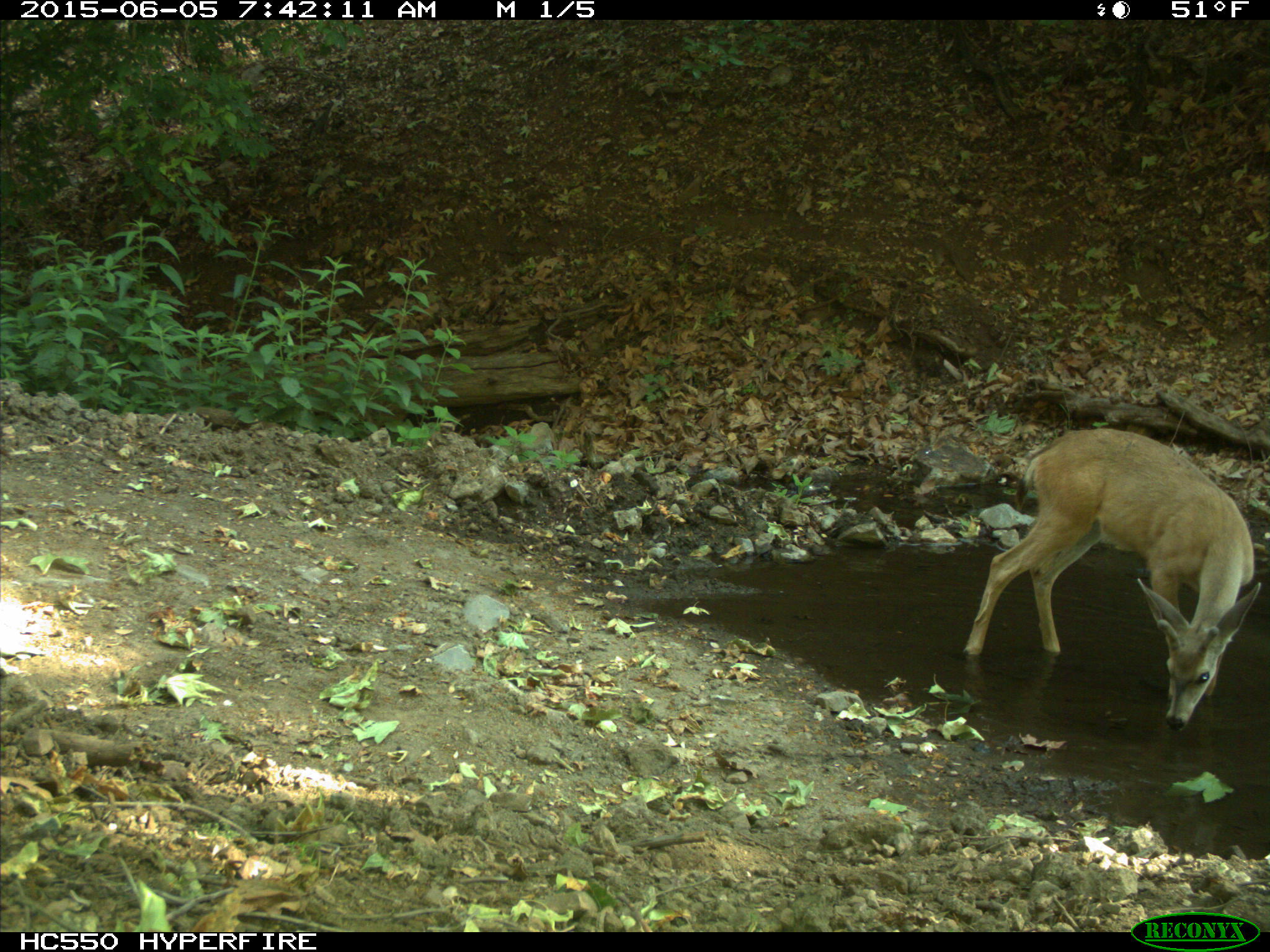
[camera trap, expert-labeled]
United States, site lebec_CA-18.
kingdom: Animalia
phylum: Chordata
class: Mammalia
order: Artiodactyla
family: Cervidae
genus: Odocoileus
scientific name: Odocoileus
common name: deer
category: unidentified deer